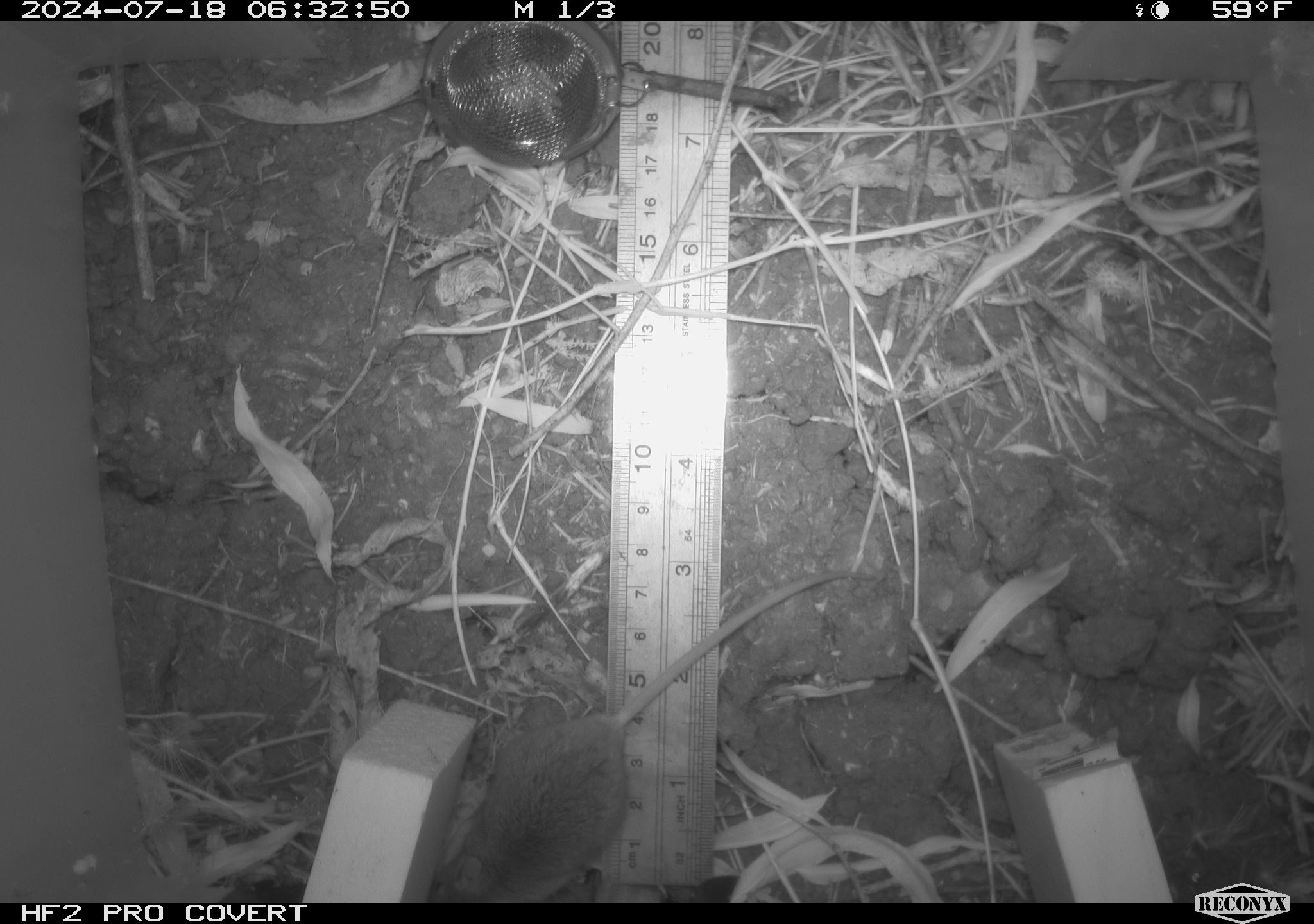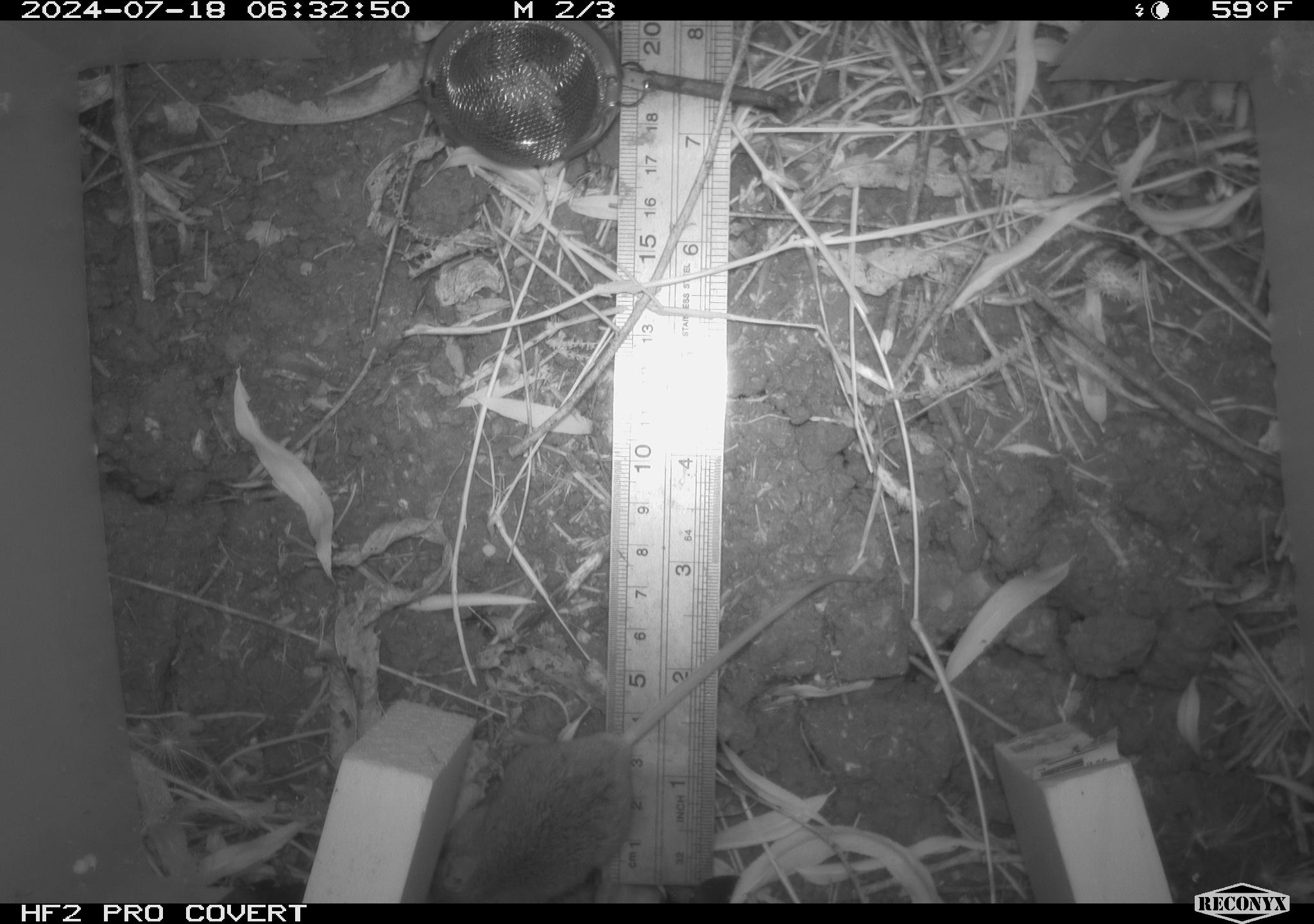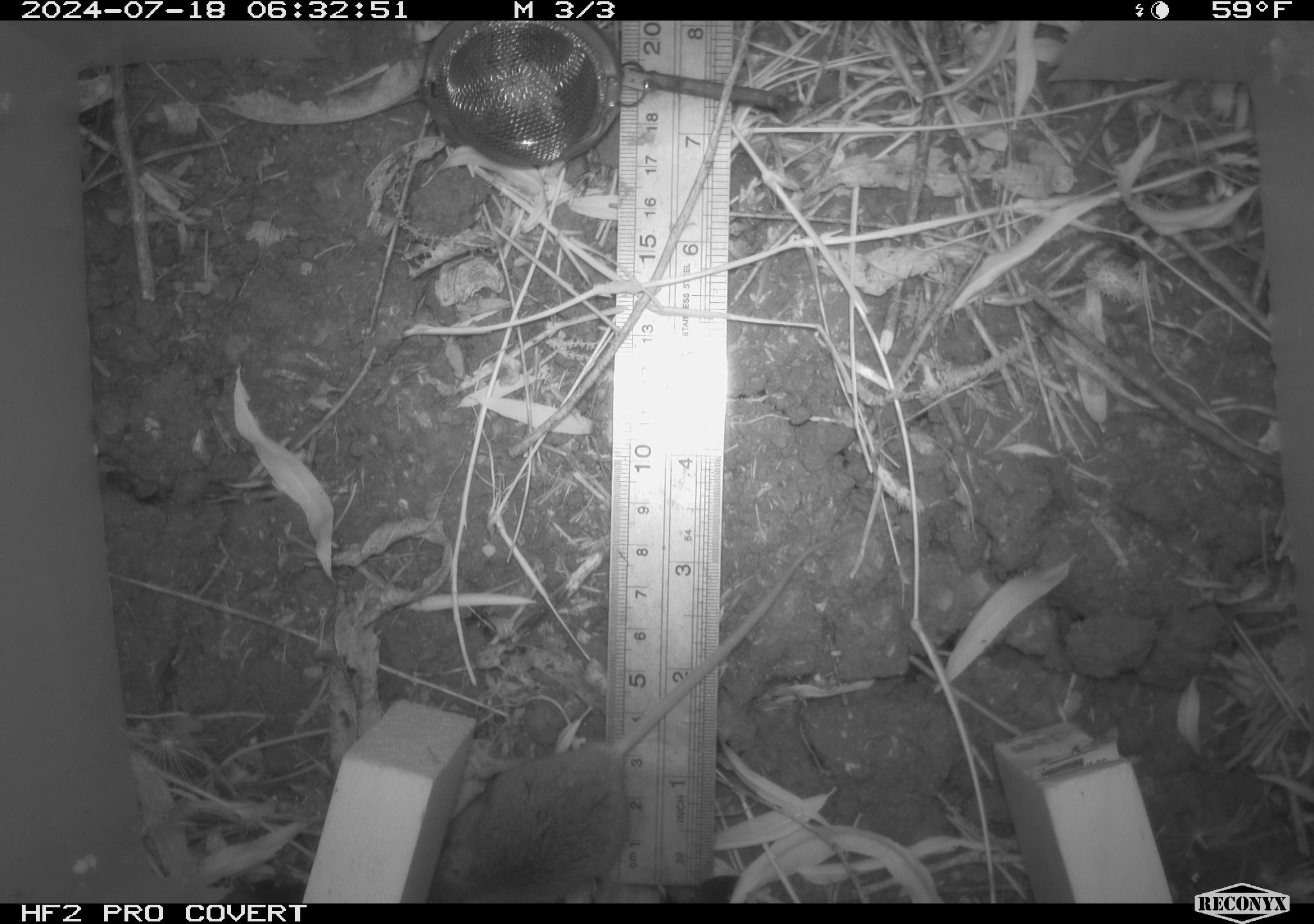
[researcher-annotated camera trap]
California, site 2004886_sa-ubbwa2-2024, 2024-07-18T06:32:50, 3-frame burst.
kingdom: Animalia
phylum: Chordata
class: Mammalia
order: Rodentia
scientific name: Rodentia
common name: mouse species